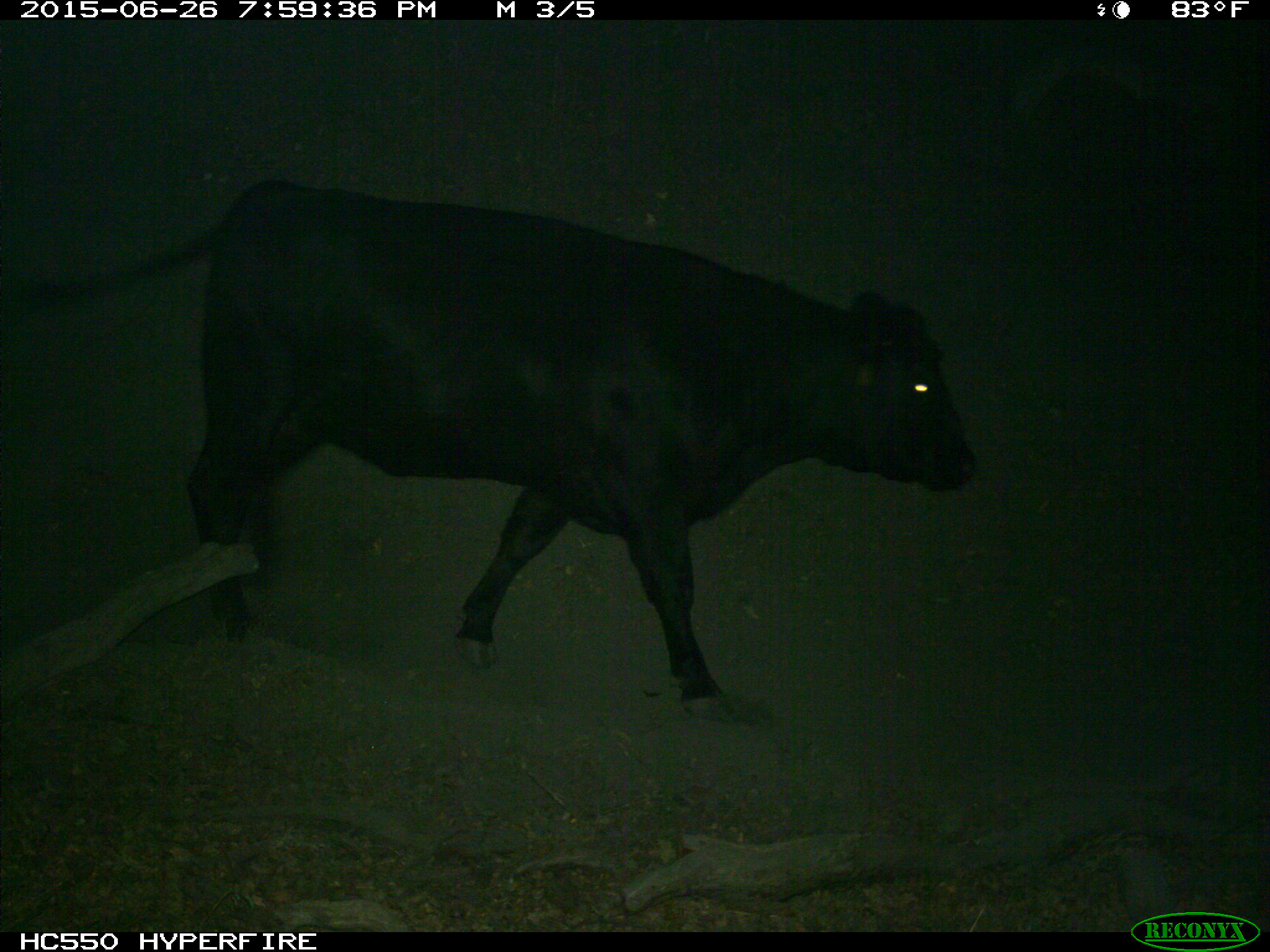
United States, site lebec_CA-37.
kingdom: Animalia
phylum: Chordata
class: Mammalia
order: Artiodactyla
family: Bovidae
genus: Bos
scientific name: Bos taurus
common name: domestic cow